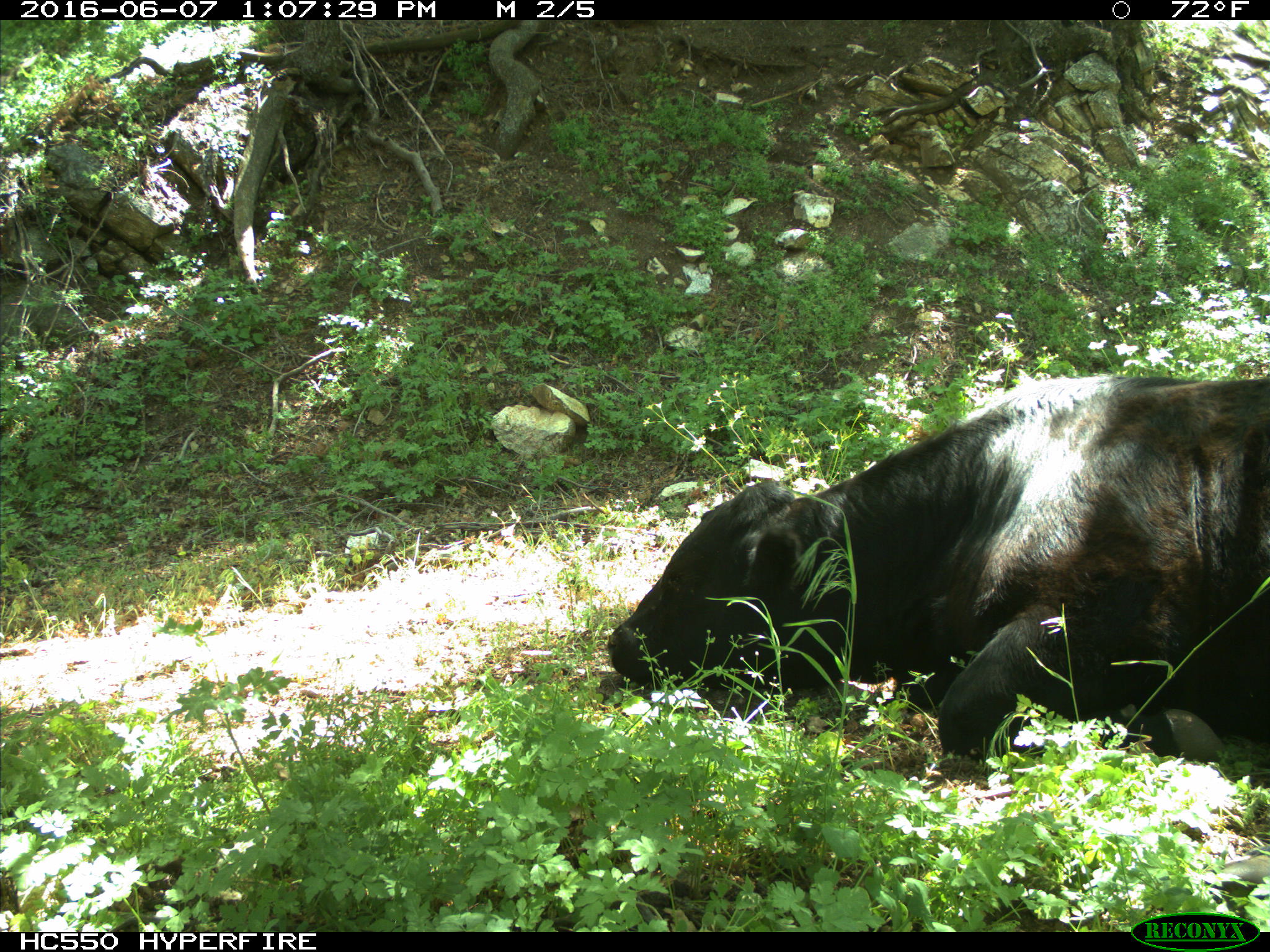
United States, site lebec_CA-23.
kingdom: Animalia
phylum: Chordata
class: Mammalia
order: Artiodactyla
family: Bovidae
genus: Bos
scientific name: Bos taurus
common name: domestic cow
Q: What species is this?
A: Bos taurus (domestic cow).